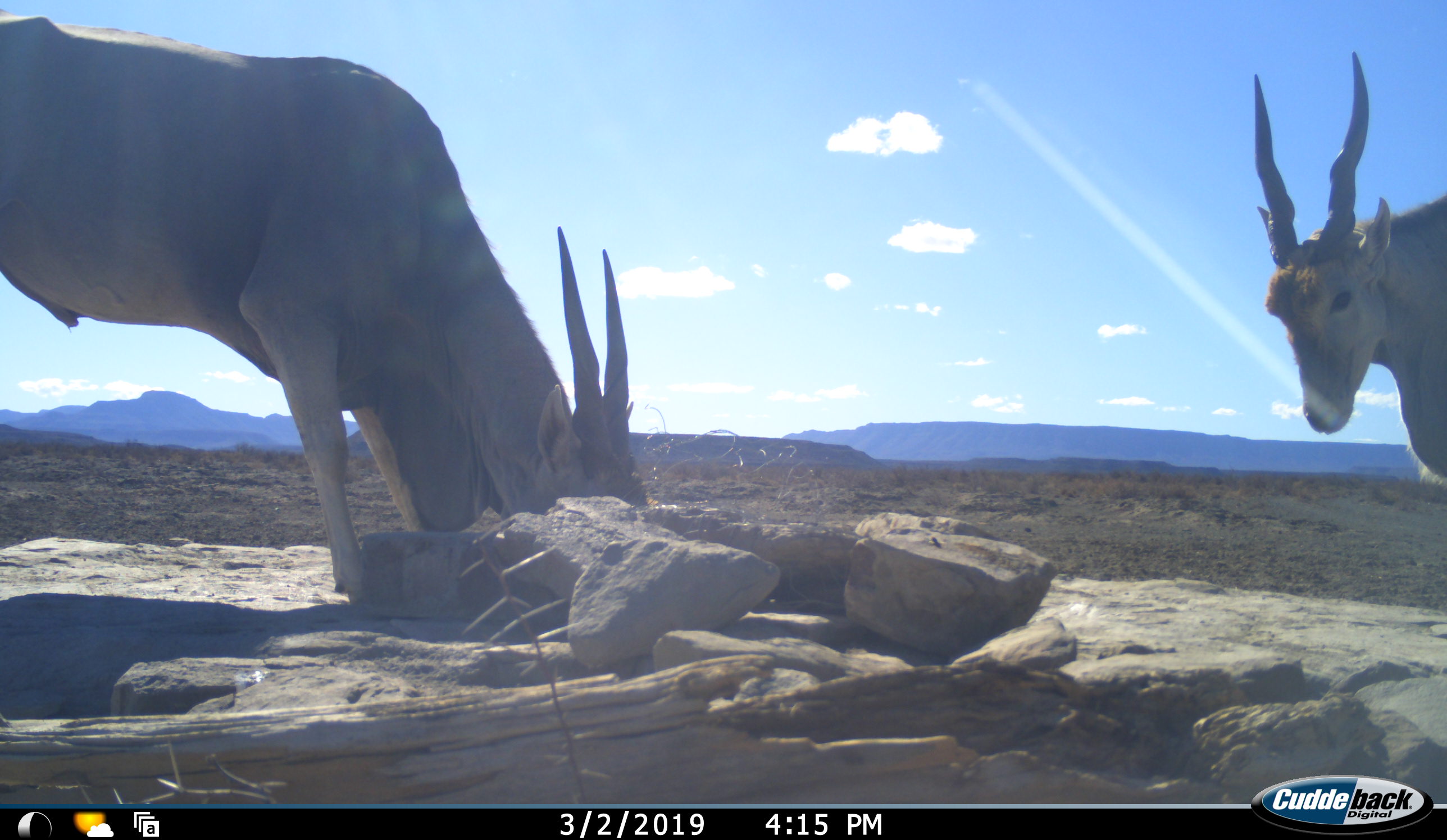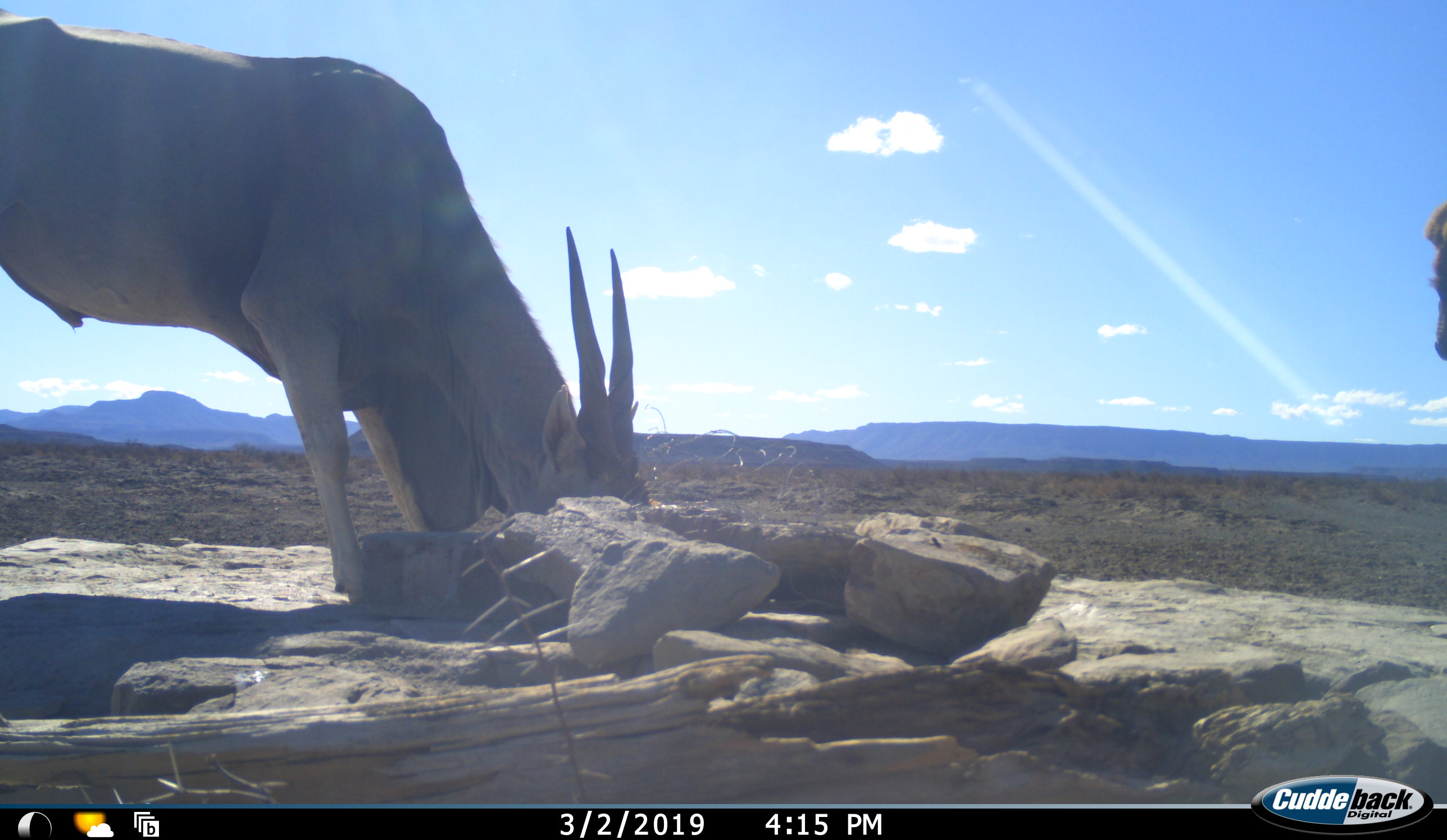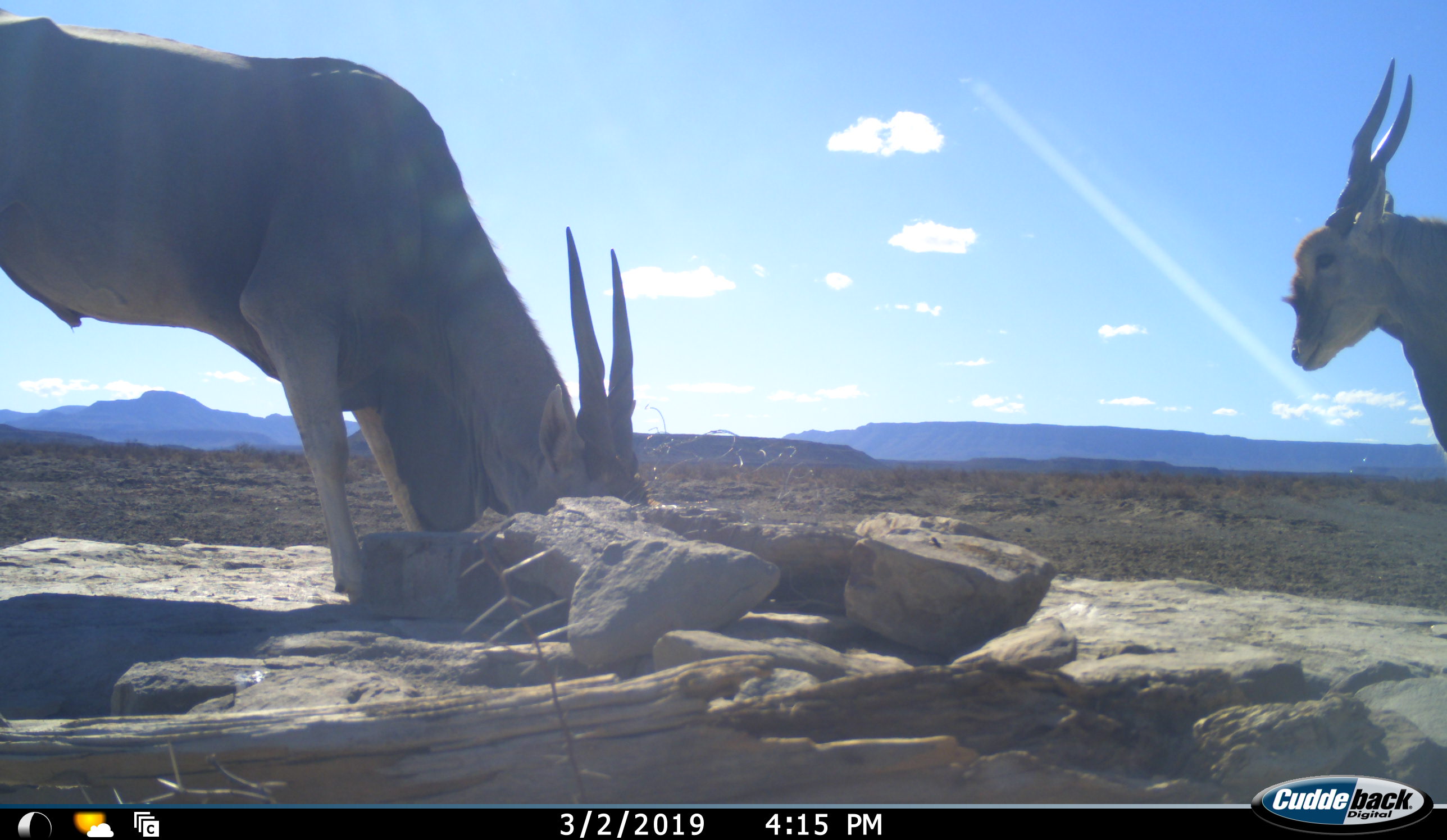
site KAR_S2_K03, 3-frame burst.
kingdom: Animalia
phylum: Chordata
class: Mammalia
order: Artiodactyla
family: Bovidae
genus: Tragelaphus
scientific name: Tragelaphus oryx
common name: eland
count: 2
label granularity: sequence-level